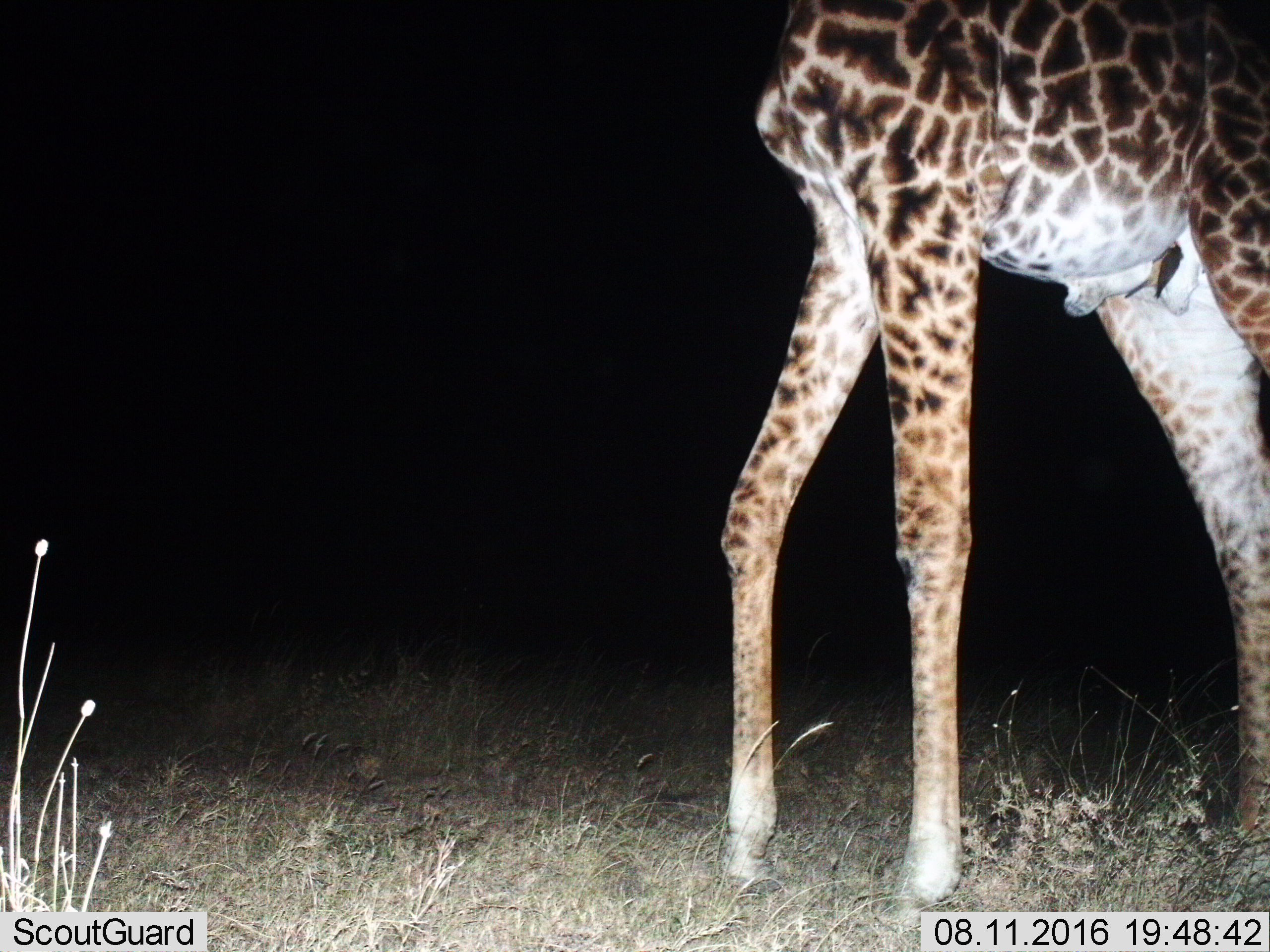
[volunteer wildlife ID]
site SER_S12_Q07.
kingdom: Animalia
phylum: Chordata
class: Mammalia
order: Artiodactyla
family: Giraffidae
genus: Giraffa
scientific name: Giraffa camelopardalis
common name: giraffe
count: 1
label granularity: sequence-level